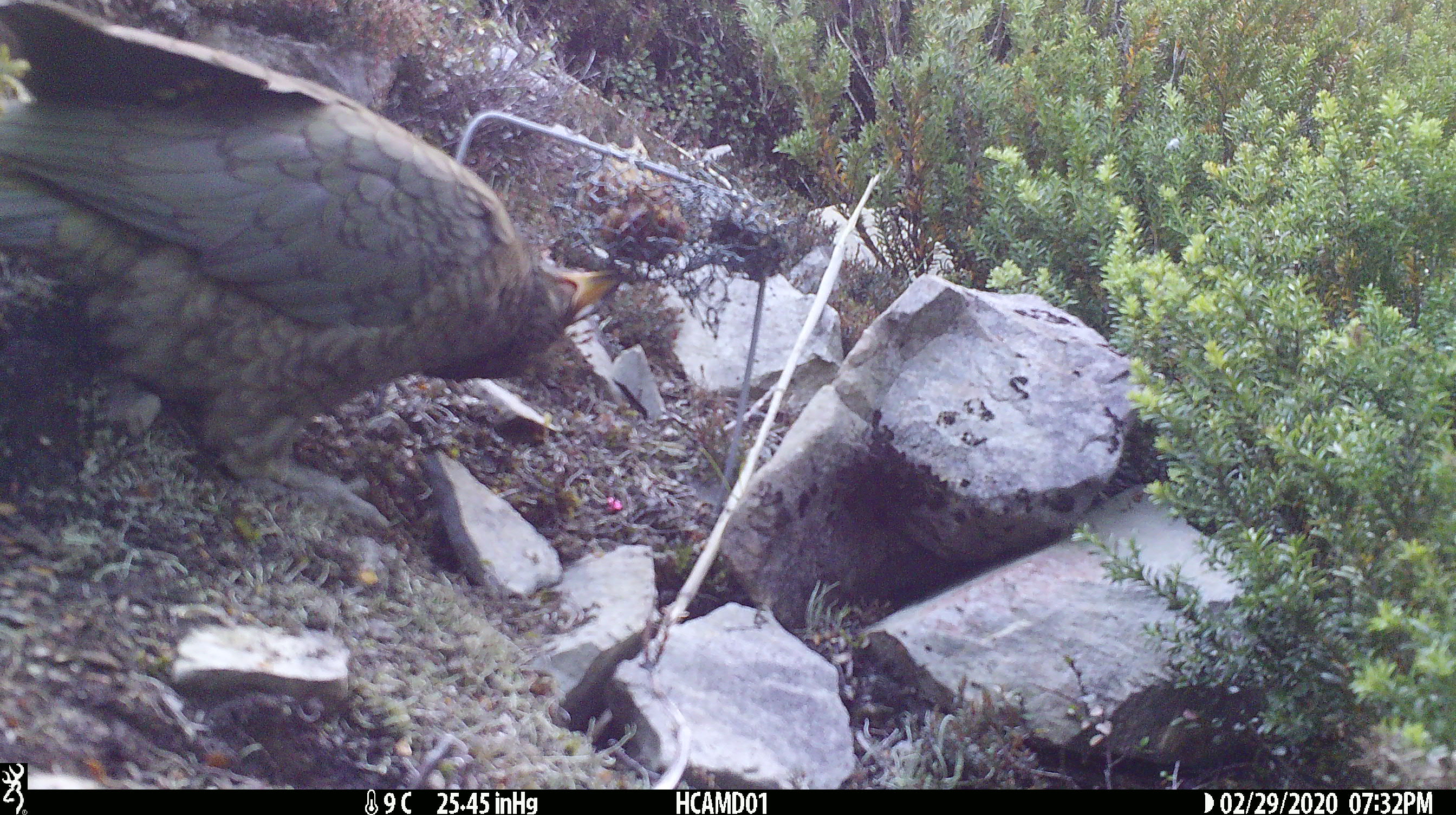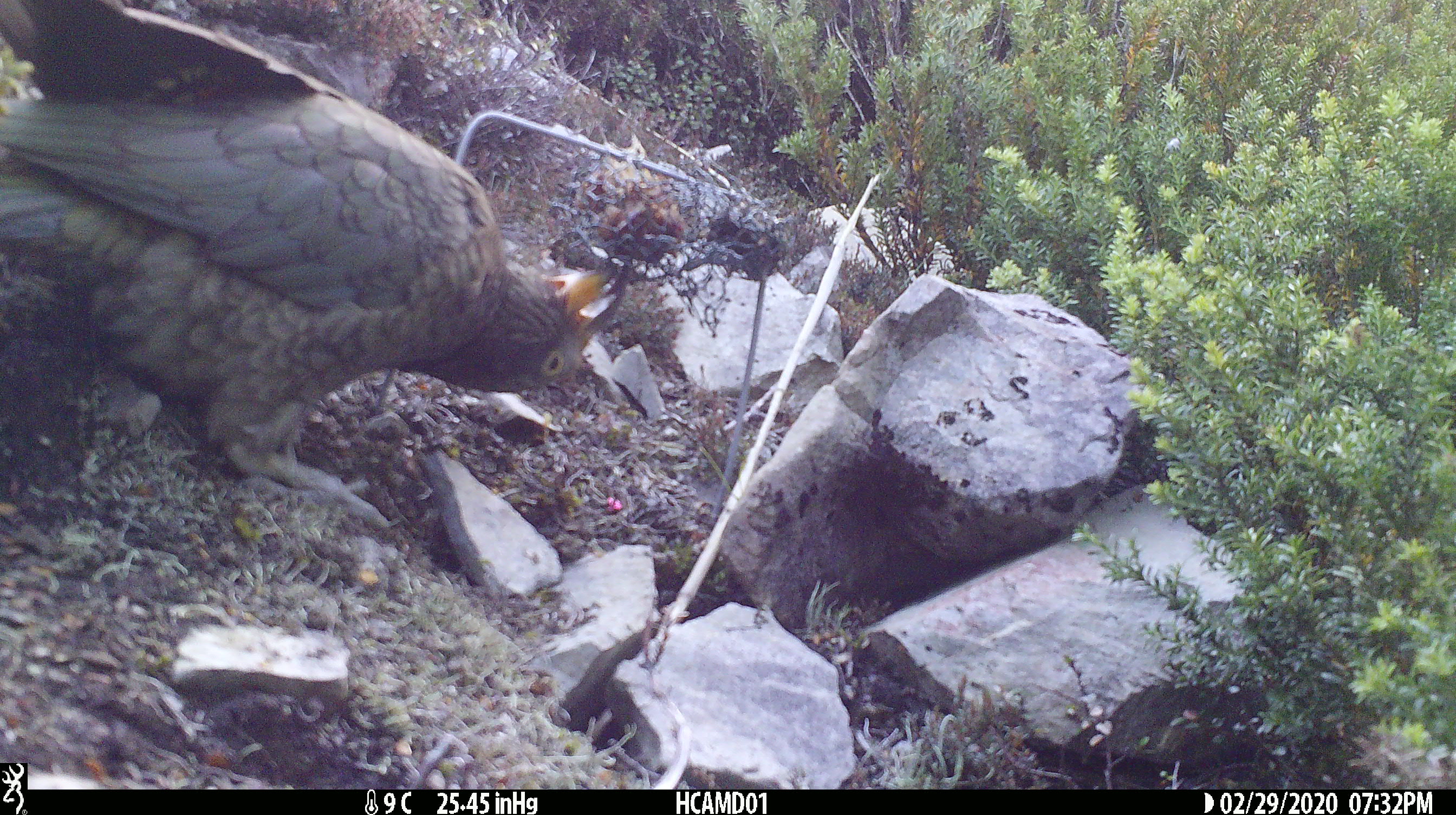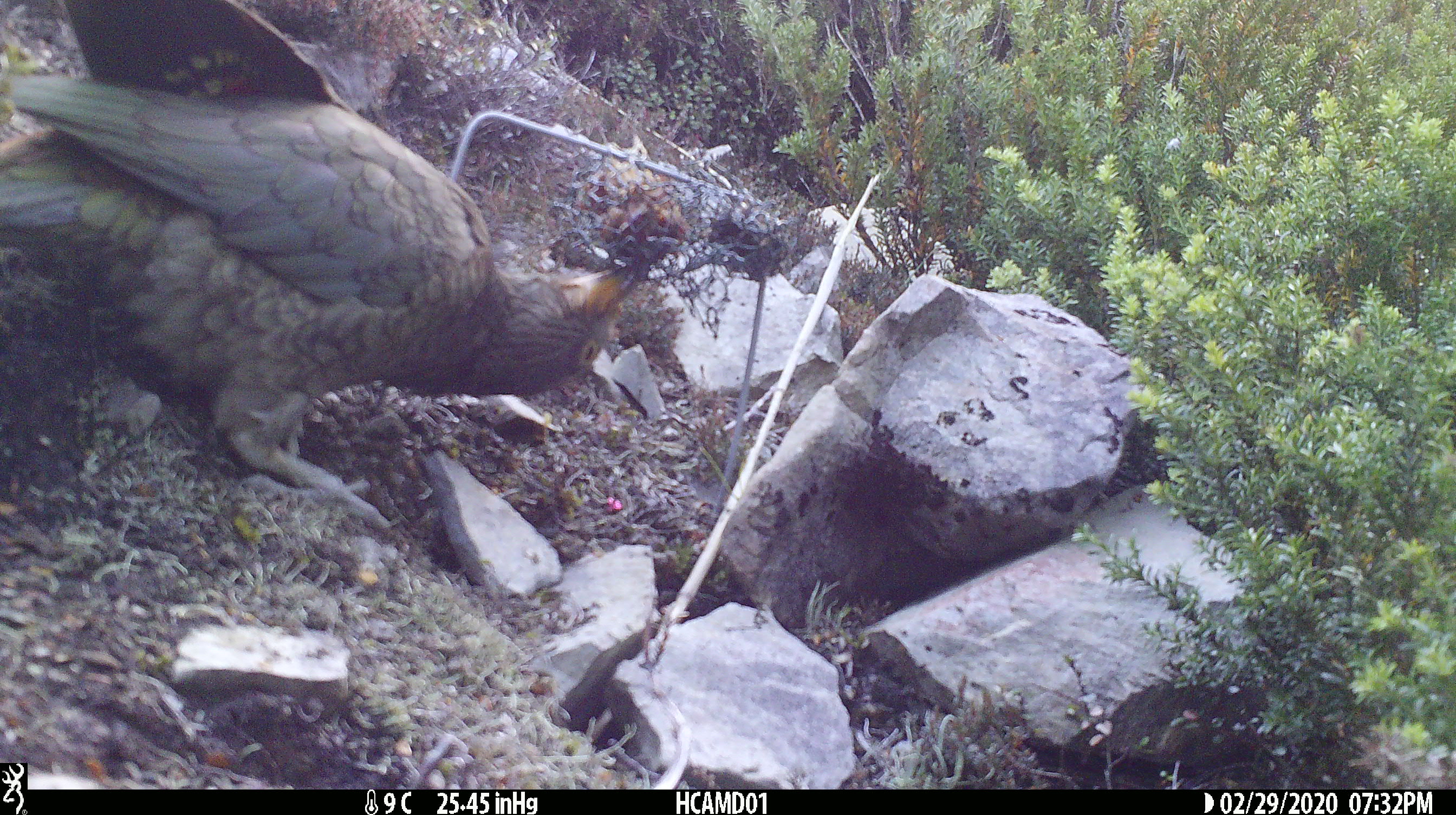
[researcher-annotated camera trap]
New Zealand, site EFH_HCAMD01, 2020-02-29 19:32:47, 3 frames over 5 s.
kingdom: Animalia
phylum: Chordata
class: Aves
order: Psittaciformes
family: Strigopidae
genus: Nestor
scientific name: Nestor notabilis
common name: kea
Kea (Nestor notabilis).